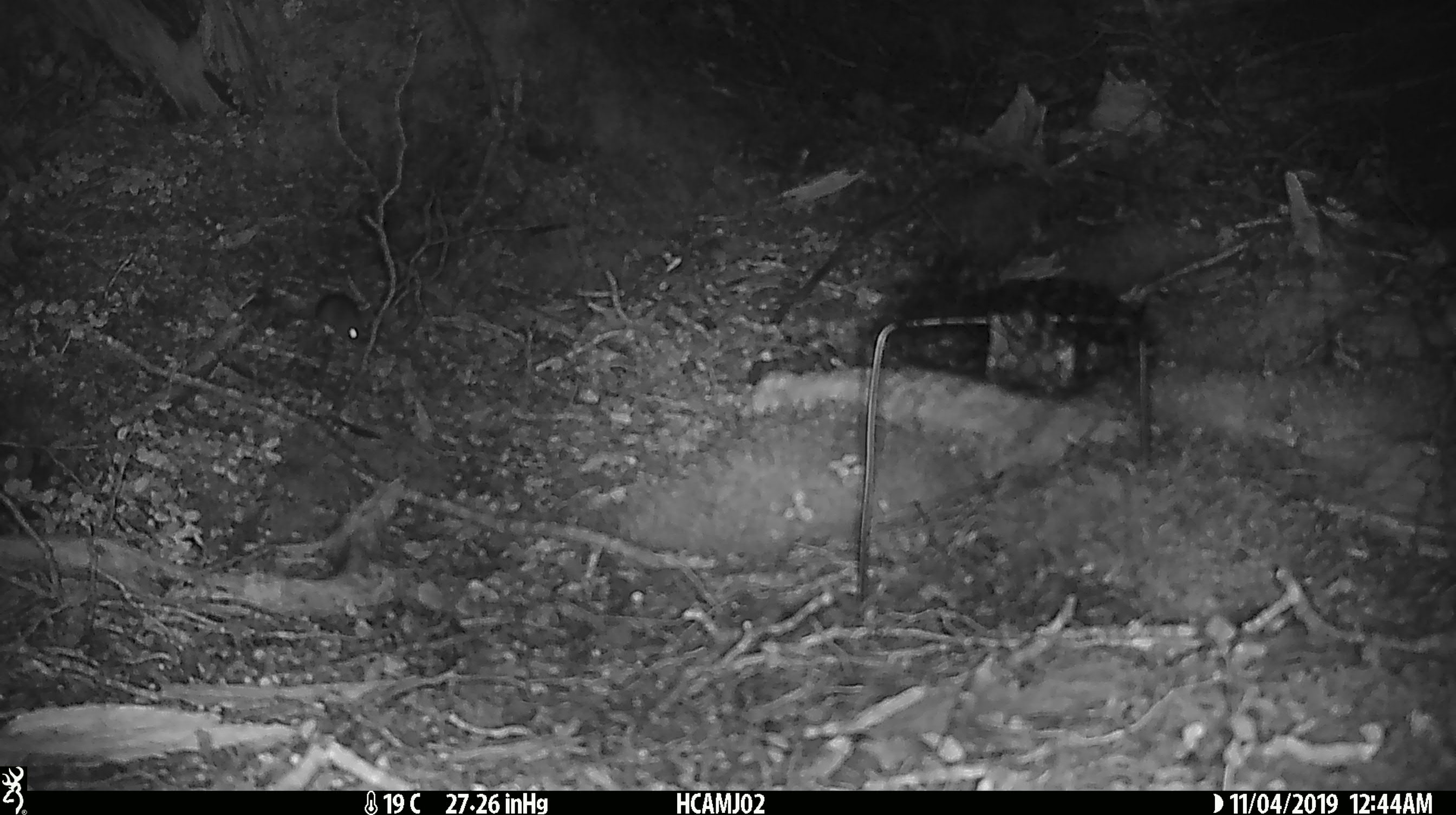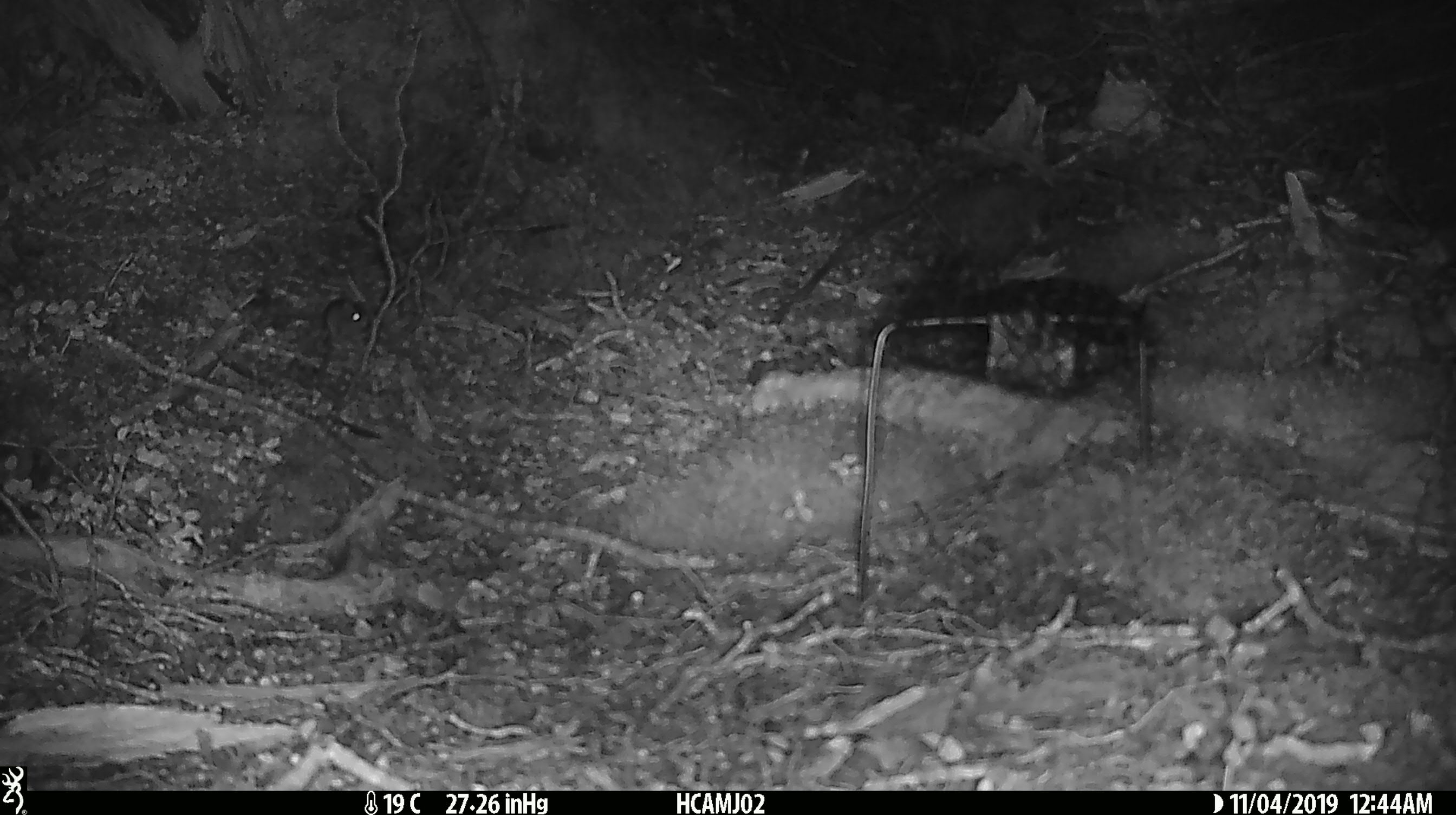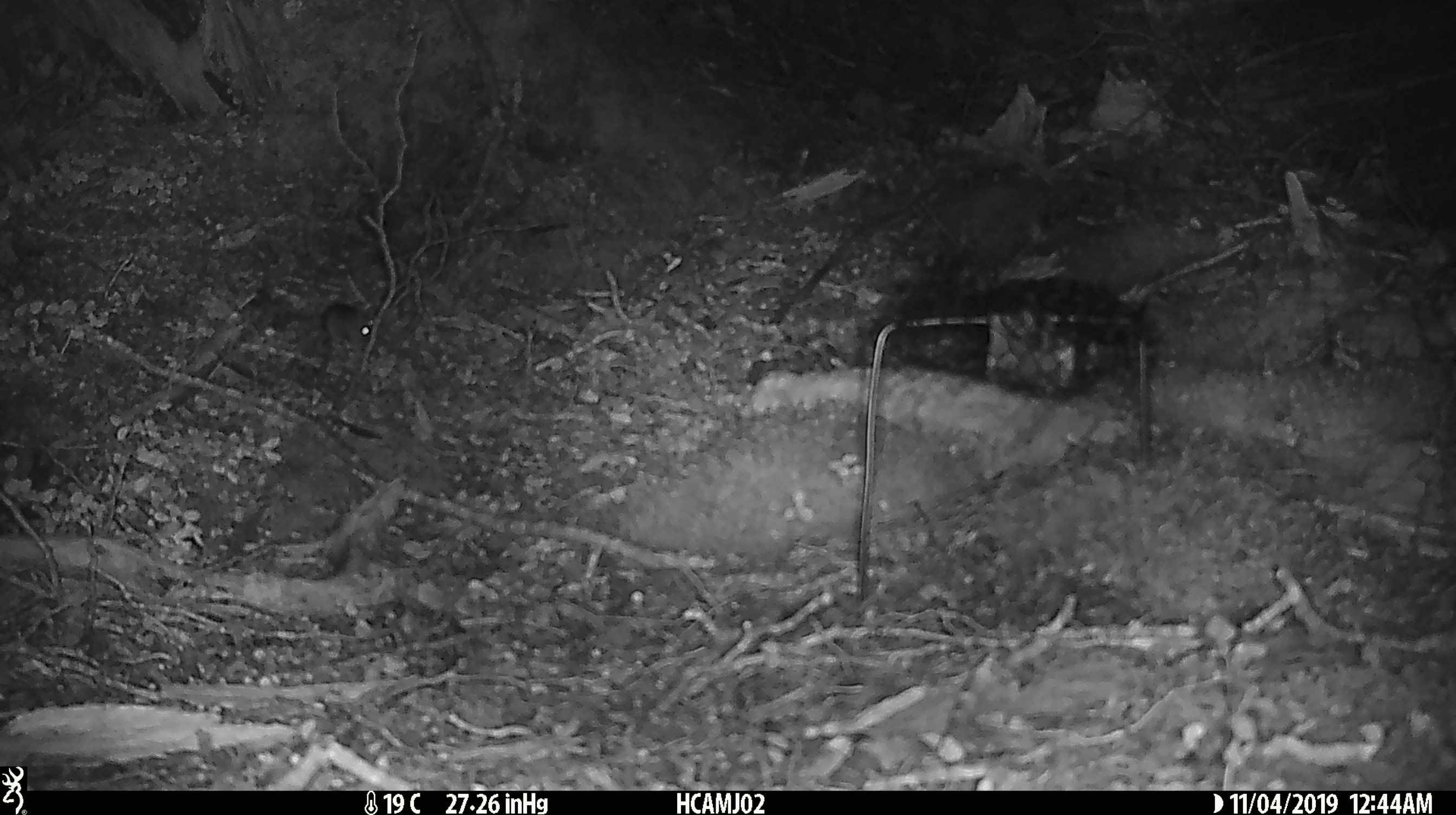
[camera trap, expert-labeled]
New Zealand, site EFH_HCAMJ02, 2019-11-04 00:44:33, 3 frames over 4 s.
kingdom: Animalia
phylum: Chordata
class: Mammalia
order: Rodentia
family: Muridae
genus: Mus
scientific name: Mus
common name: mouse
Mouse (Mus).